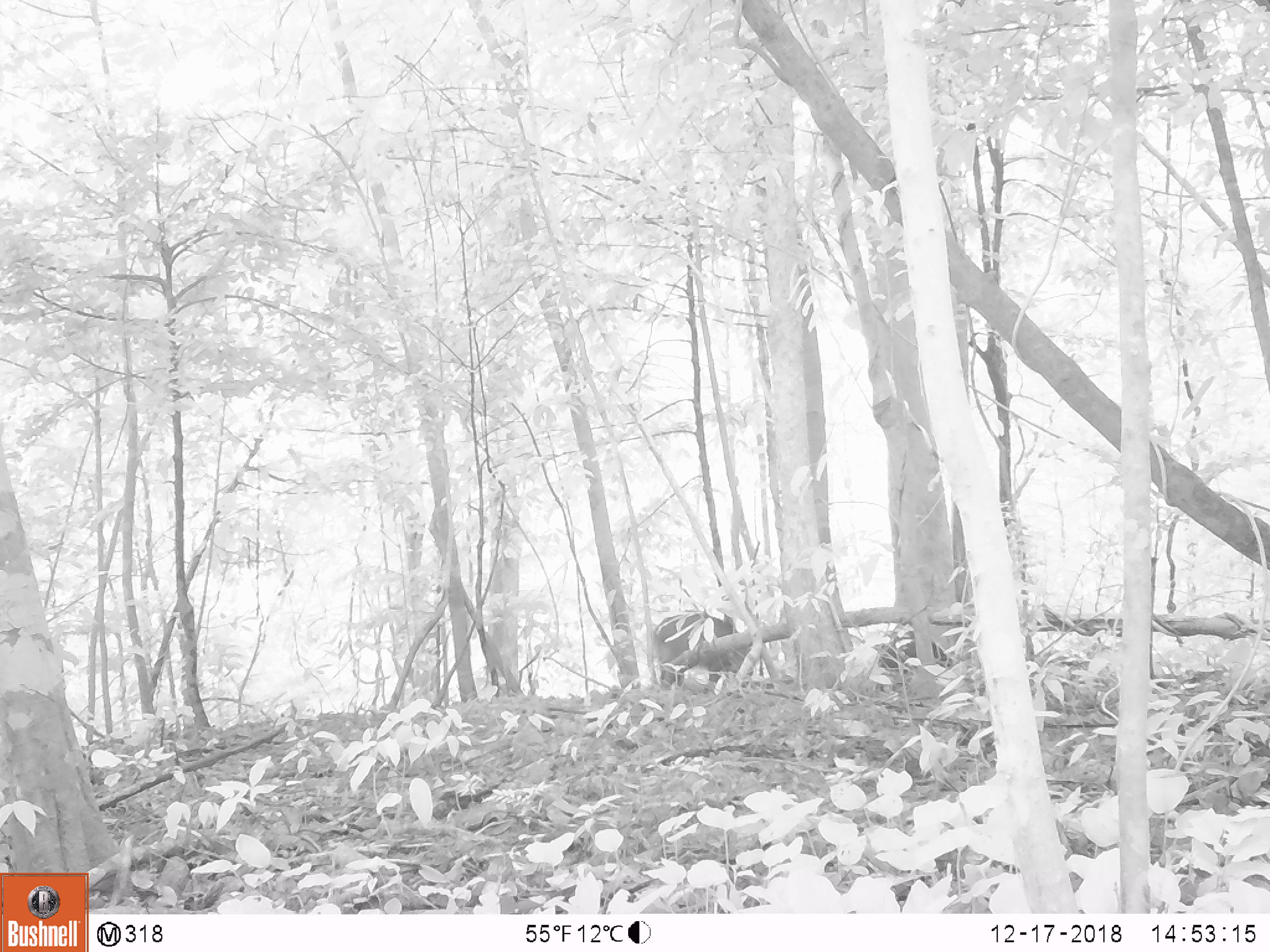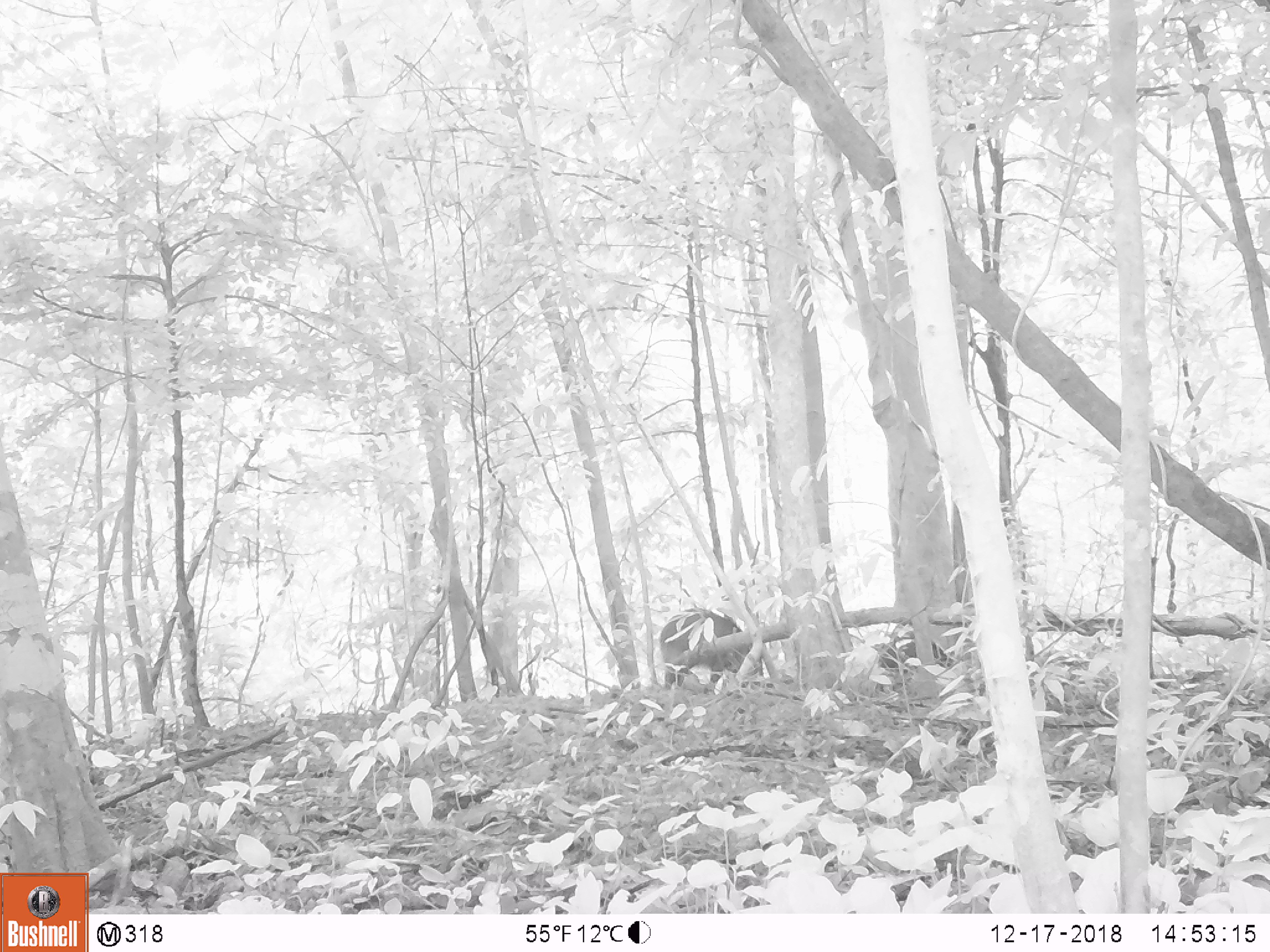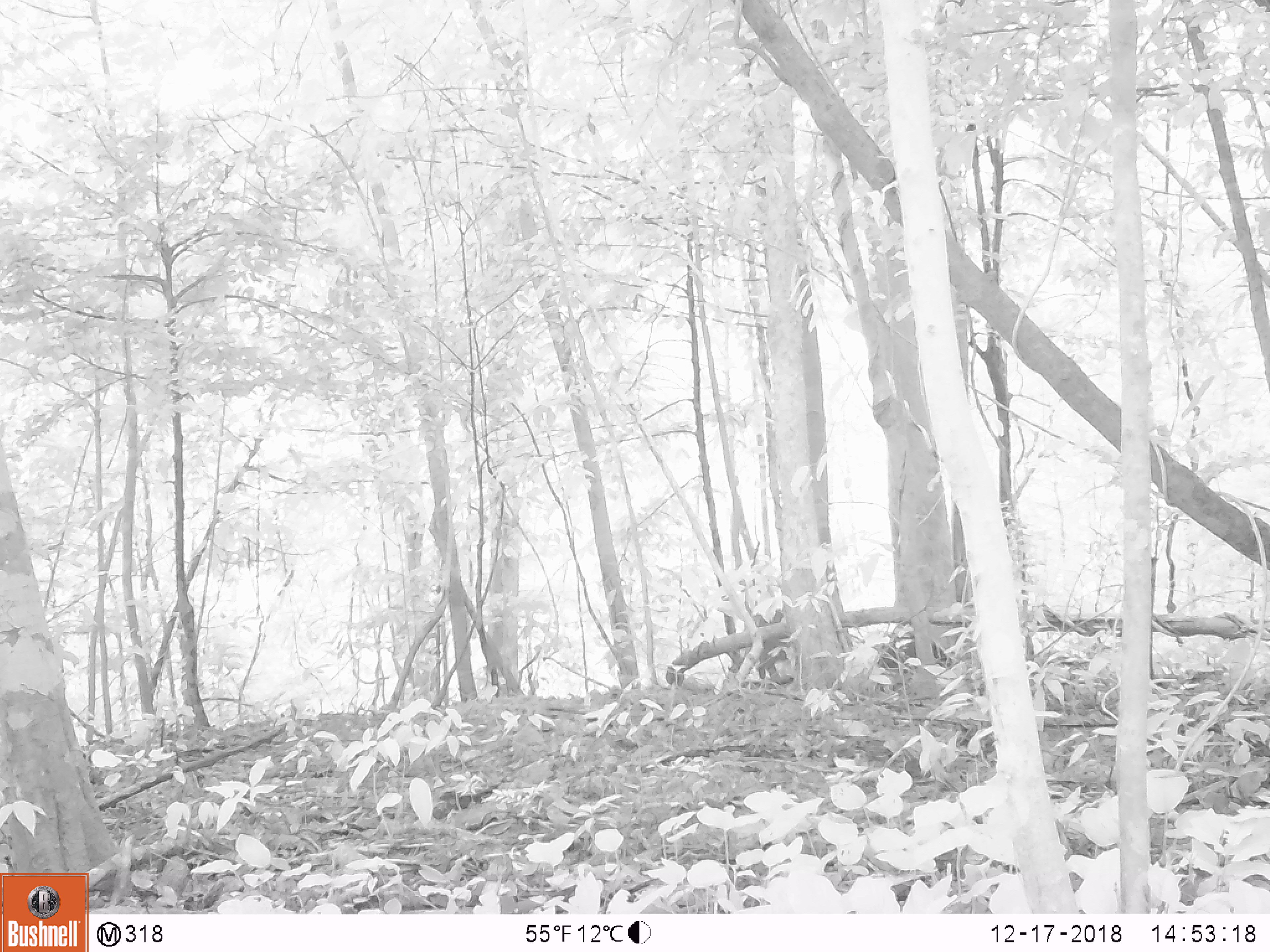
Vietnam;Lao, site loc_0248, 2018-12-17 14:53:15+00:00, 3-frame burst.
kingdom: Animalia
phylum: Chordata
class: Mammalia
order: Artiodactyla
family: Suidae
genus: Sus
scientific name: Sus scrofa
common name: eurasian wild pig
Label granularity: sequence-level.